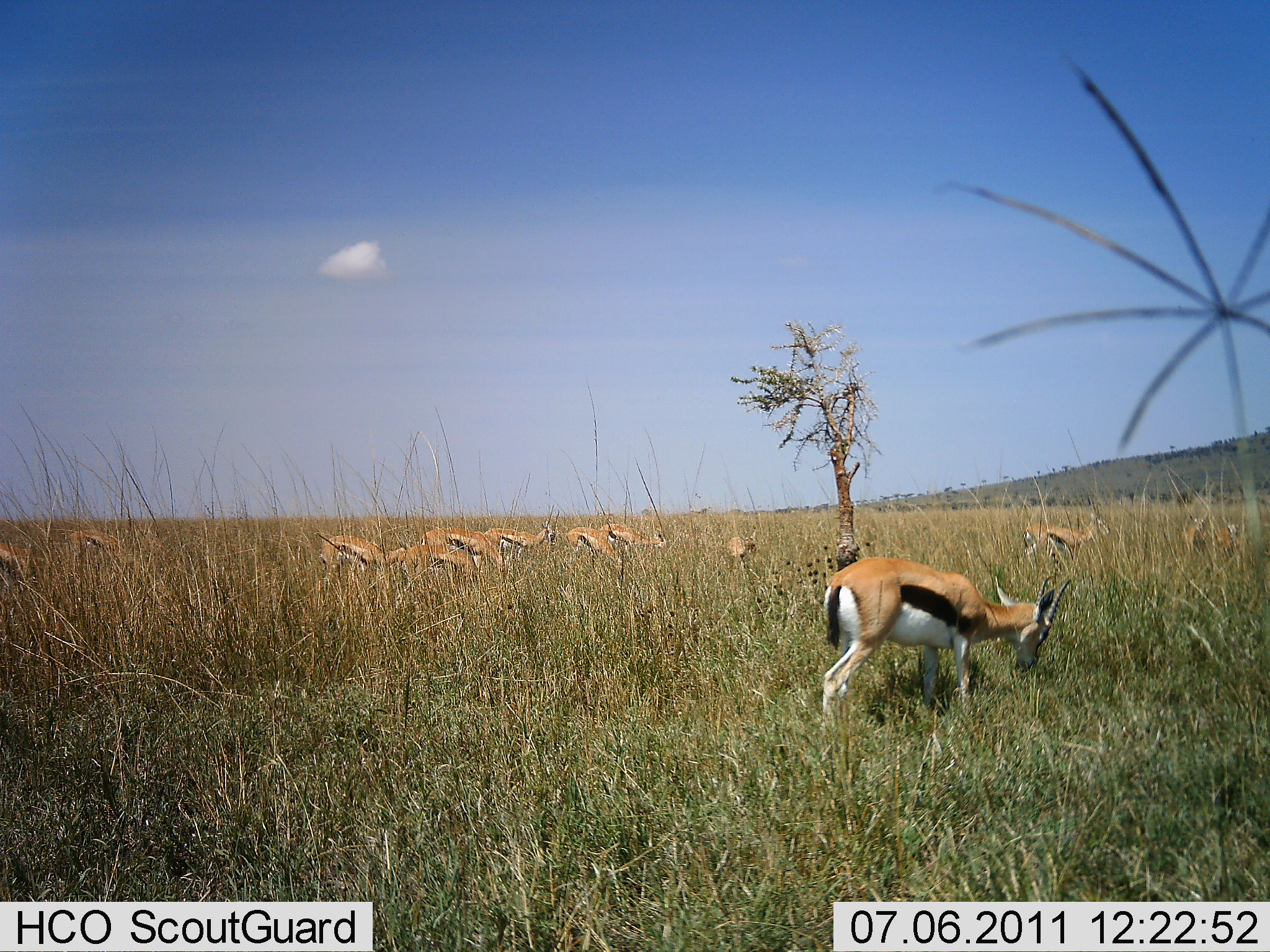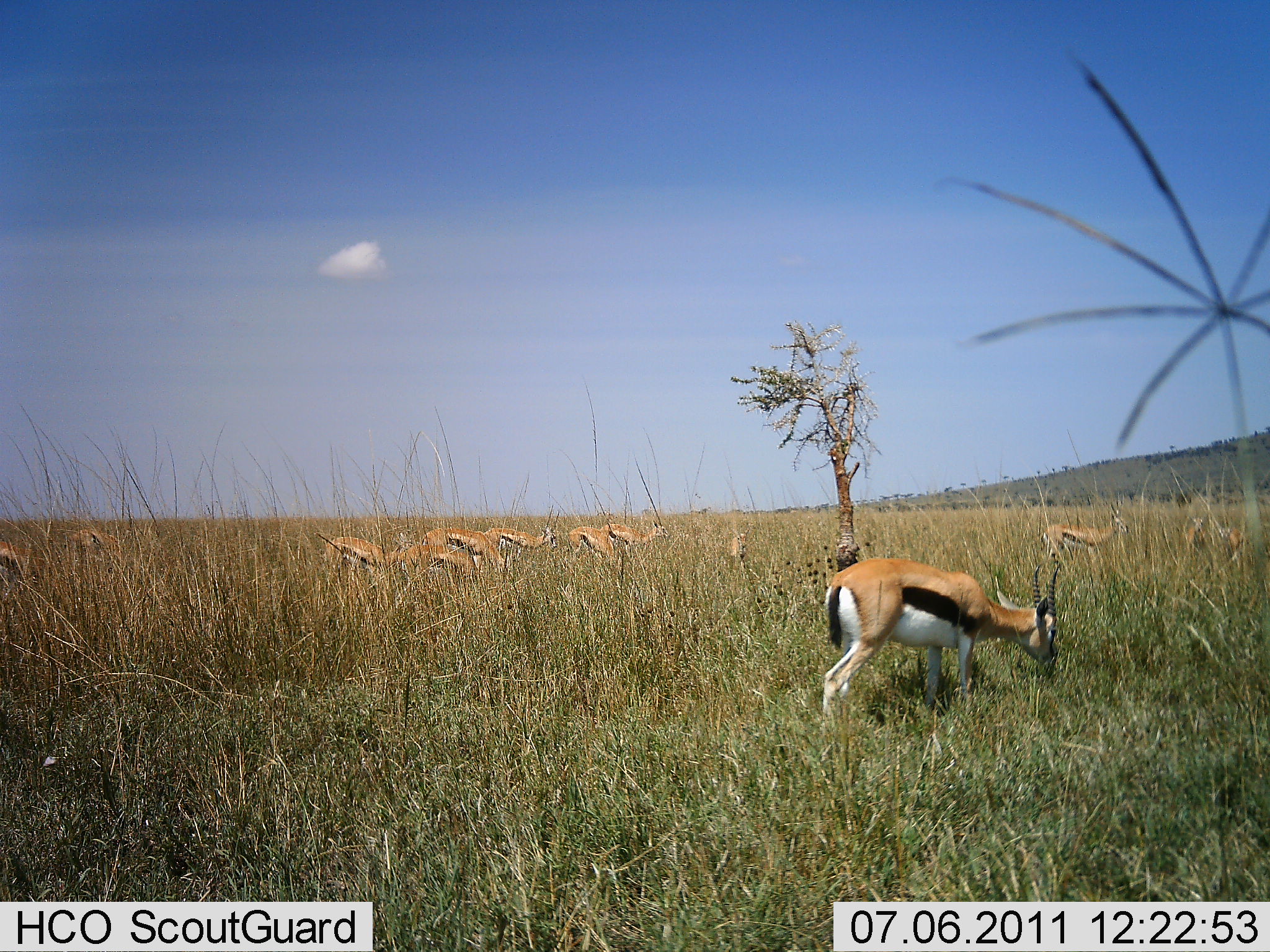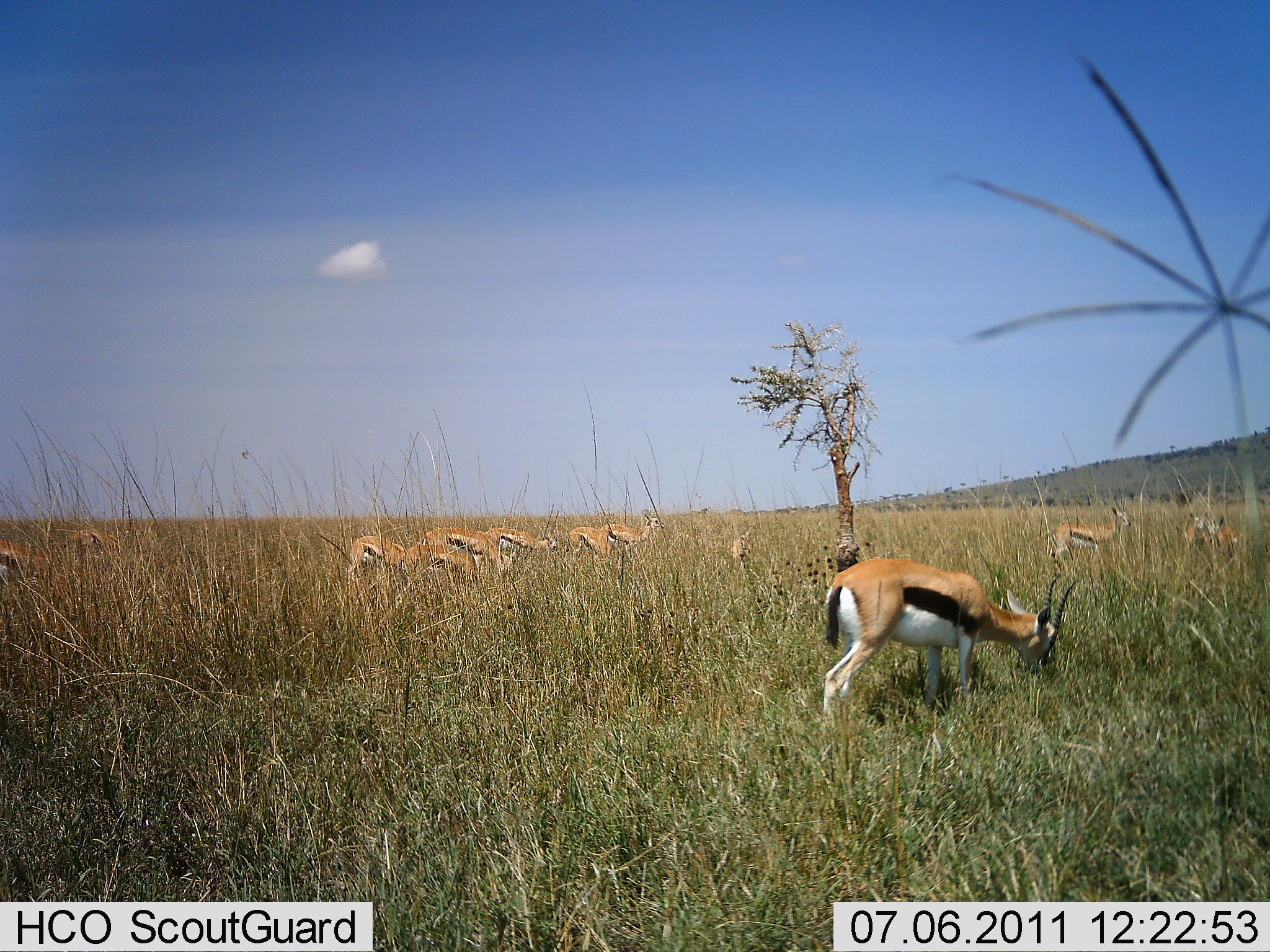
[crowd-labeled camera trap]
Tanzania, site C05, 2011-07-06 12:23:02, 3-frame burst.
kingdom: Animalia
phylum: Chordata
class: Mammalia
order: Artiodactyla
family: Bovidae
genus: Eudorcas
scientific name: Eudorcas thomsonii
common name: thomson's gazelle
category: gazellethomsons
Gazellethomsons (thomson's gazelle) (Eudorcas thomsonii), count 11-50. Behavior (volunteer vote fractions): standing 30%, resting 0%, moving 10%, interacting 0%. Young present (vote fraction): 10%. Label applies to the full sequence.